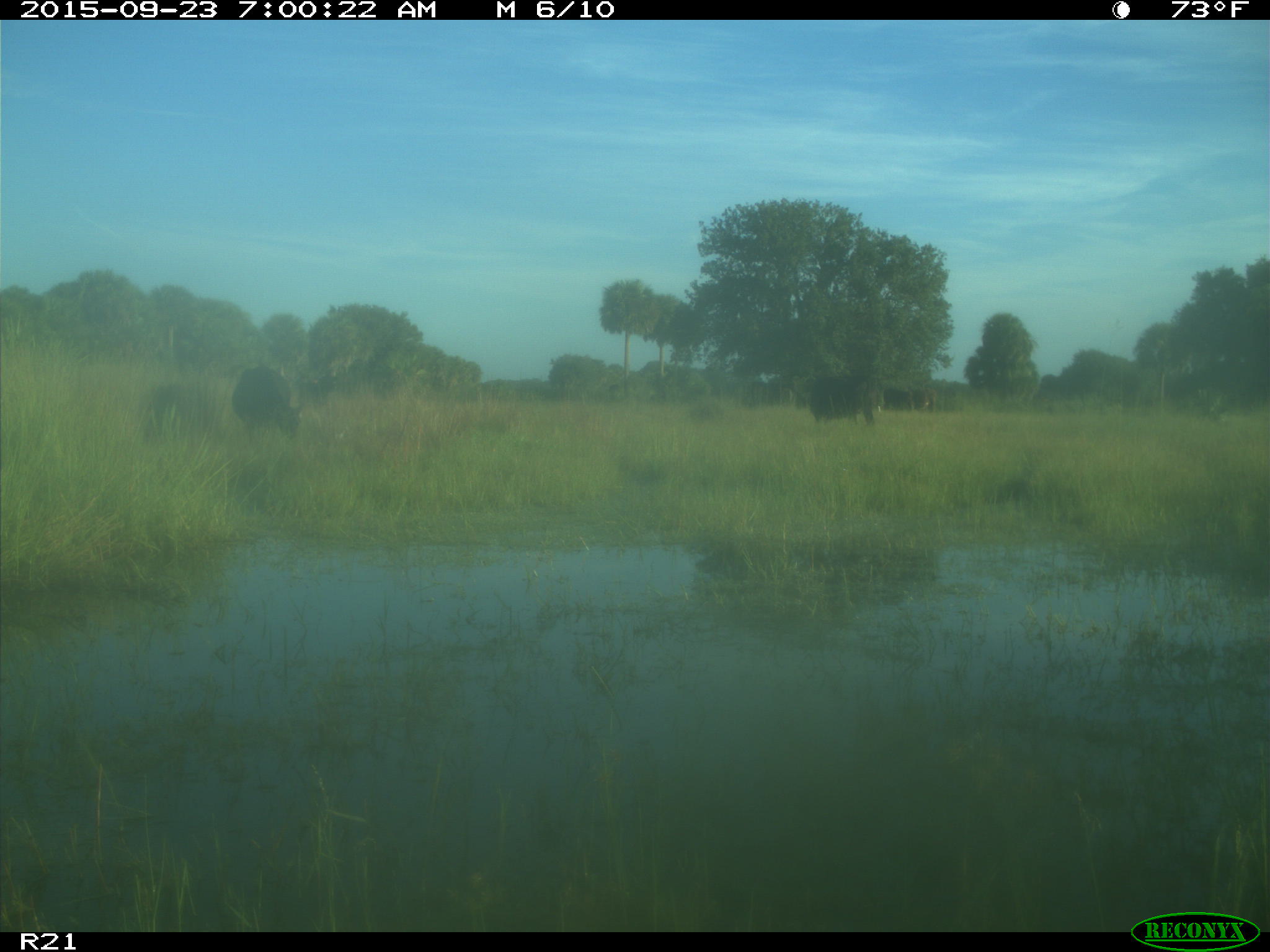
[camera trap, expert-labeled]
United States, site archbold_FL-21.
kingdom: Animalia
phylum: Chordata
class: Mammalia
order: Artiodactyla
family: Bovidae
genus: Bos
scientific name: Bos taurus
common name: domestic cow